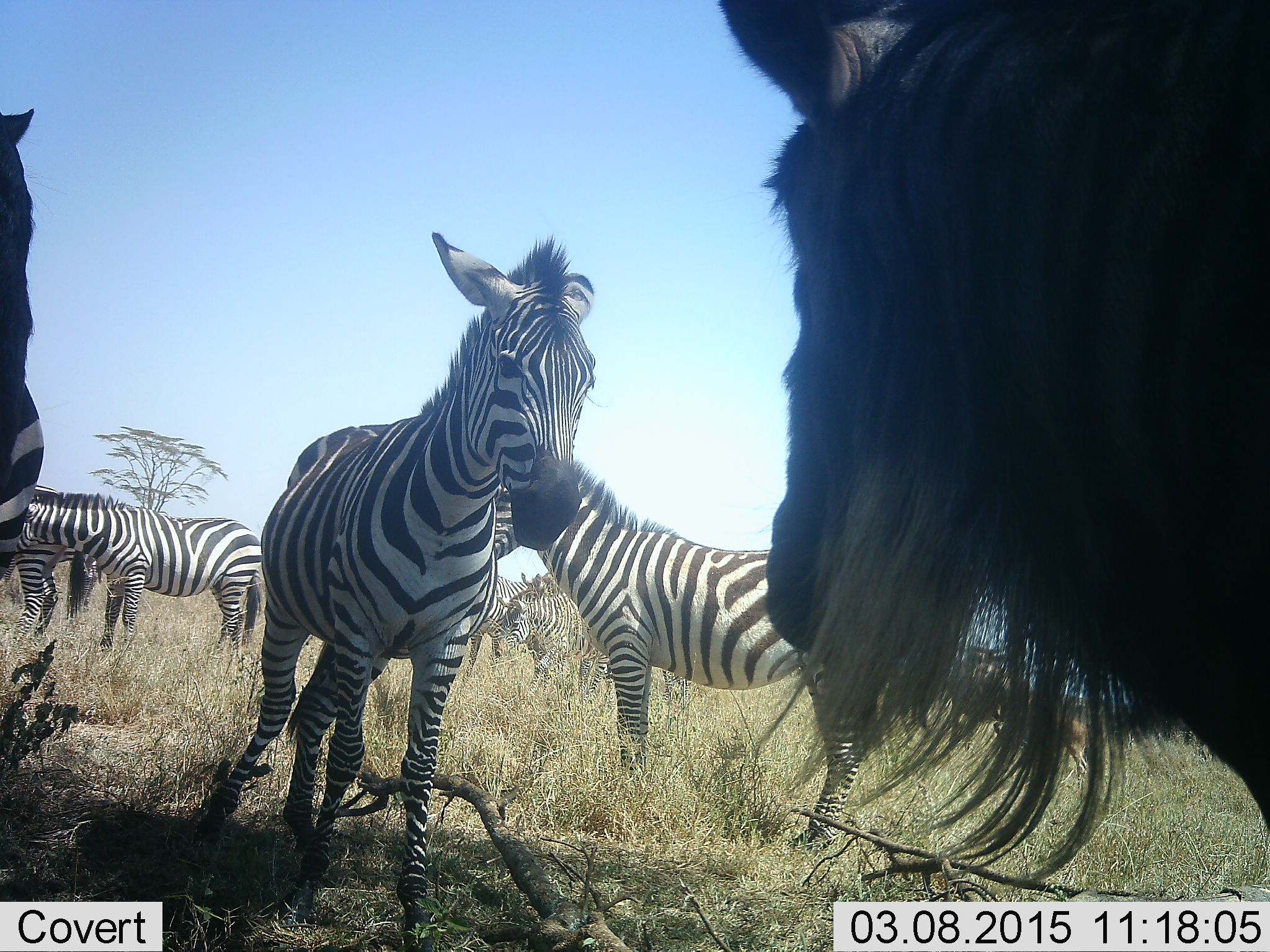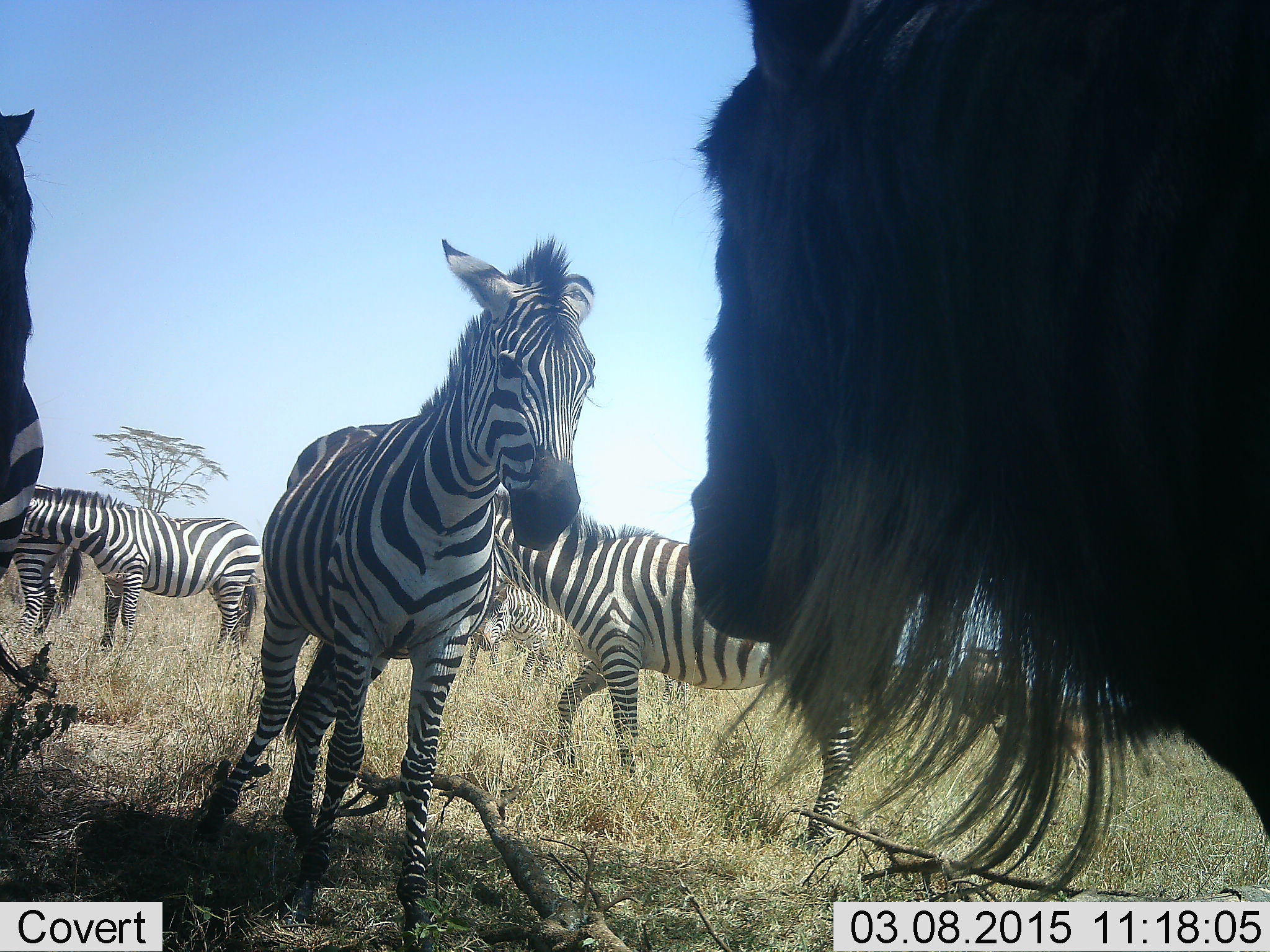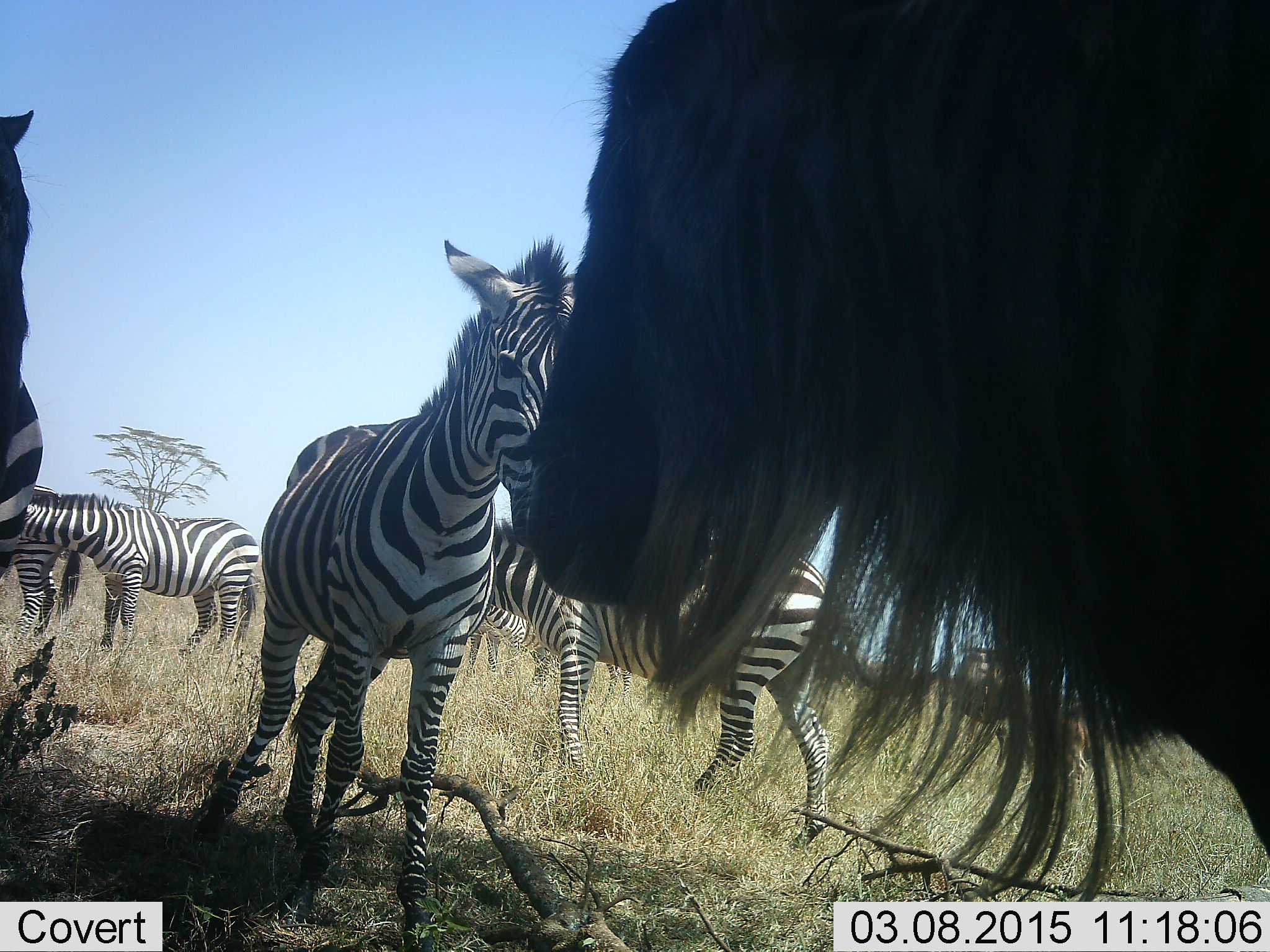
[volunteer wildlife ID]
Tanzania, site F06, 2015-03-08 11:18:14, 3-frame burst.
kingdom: Animalia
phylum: Chordata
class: Mammalia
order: Artiodactyla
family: Bovidae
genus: Connochaetes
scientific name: Connochaetes taurinus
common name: blue wildebeest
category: wildebeest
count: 1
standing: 100%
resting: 0%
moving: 0%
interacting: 20%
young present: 0%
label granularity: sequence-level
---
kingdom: Animalia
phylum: Chordata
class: Mammalia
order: Perissodactyla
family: Equidae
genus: Equus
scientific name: Equus quagga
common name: plains zebra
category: zebra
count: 6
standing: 100%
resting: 0%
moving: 10%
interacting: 20%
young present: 0%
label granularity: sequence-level